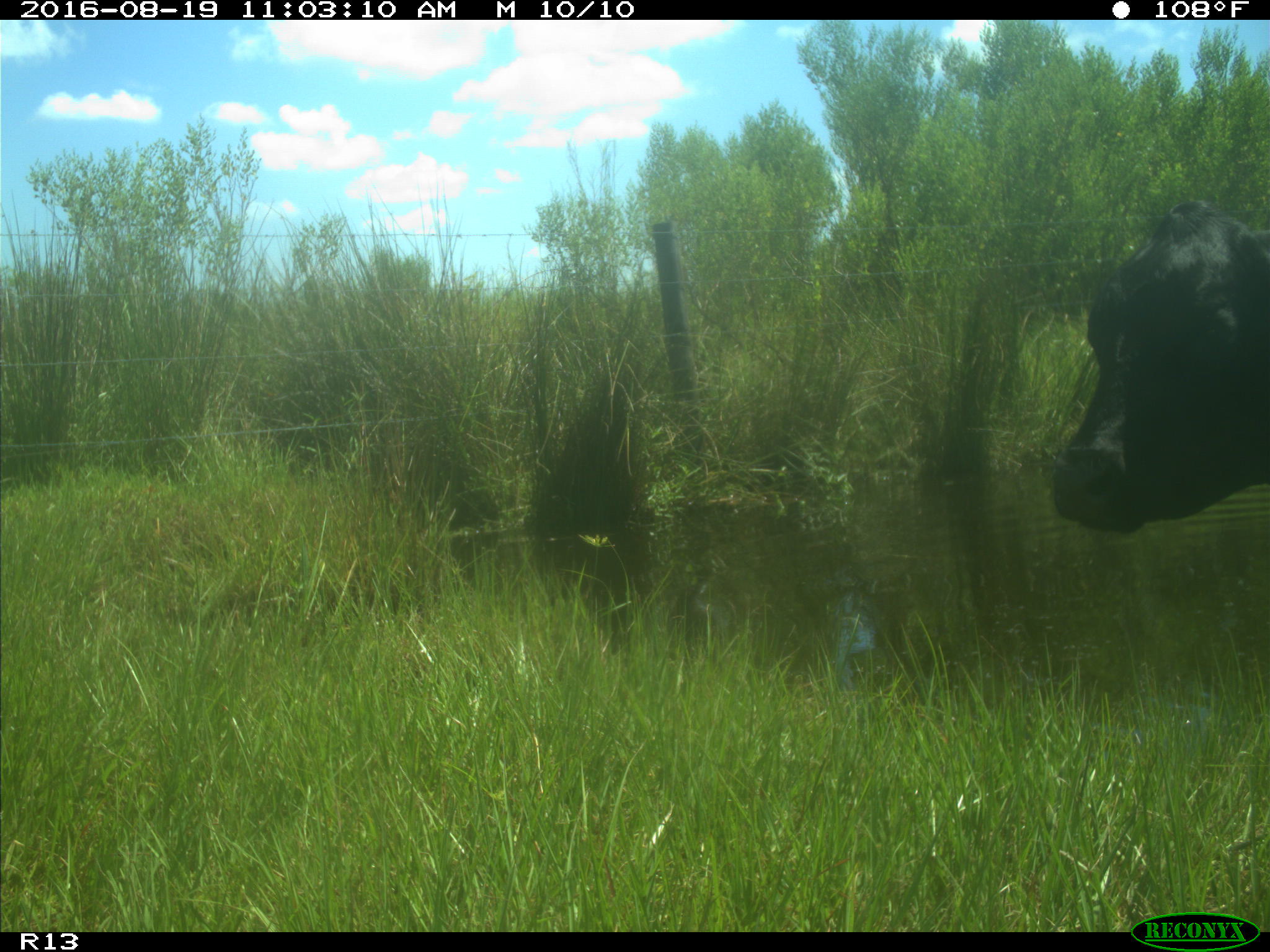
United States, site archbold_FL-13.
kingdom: Animalia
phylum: Chordata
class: Mammalia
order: Artiodactyla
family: Bovidae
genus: Bos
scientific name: Bos taurus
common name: domestic cow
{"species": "Bos taurus (domestic cow)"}